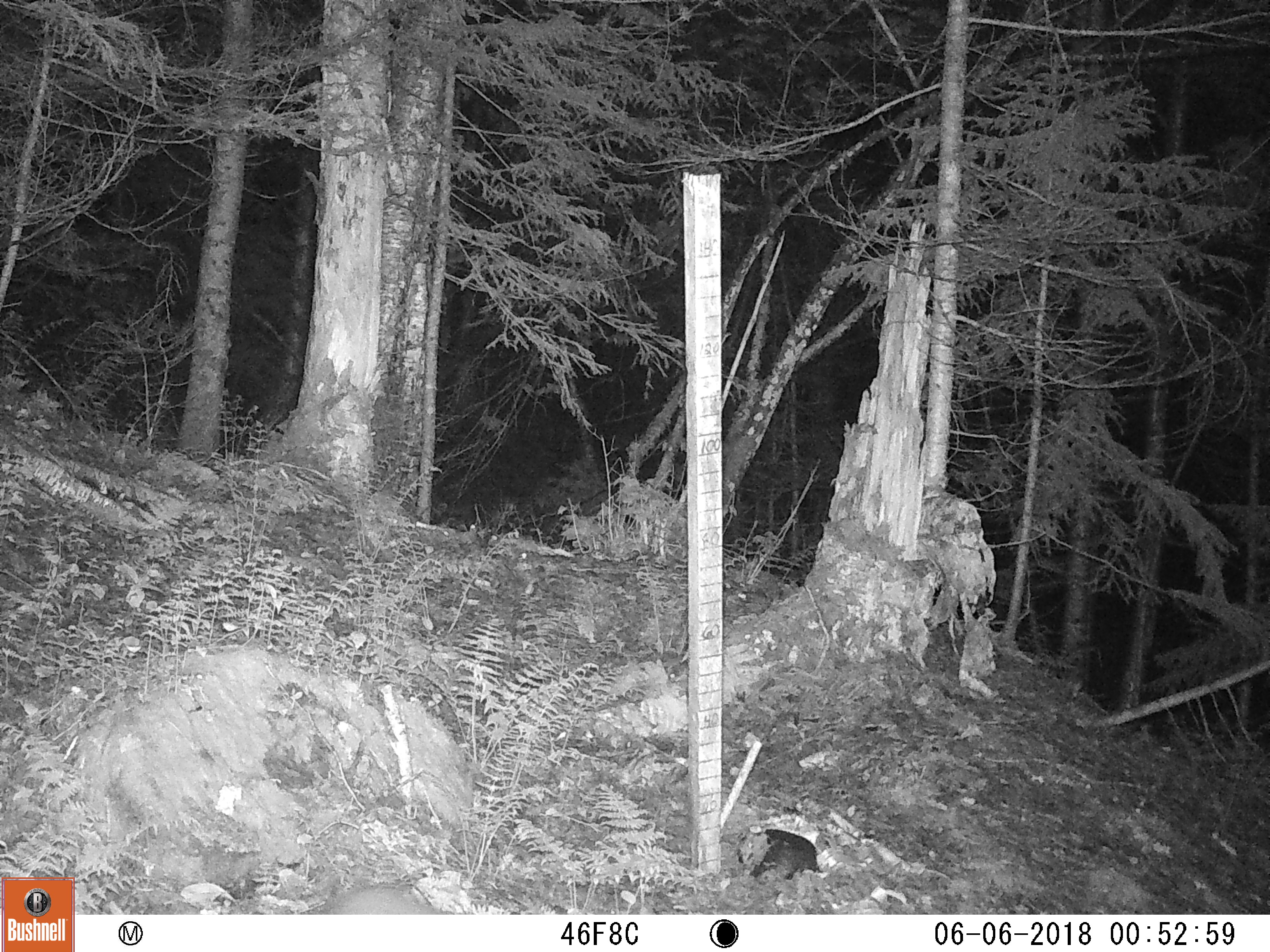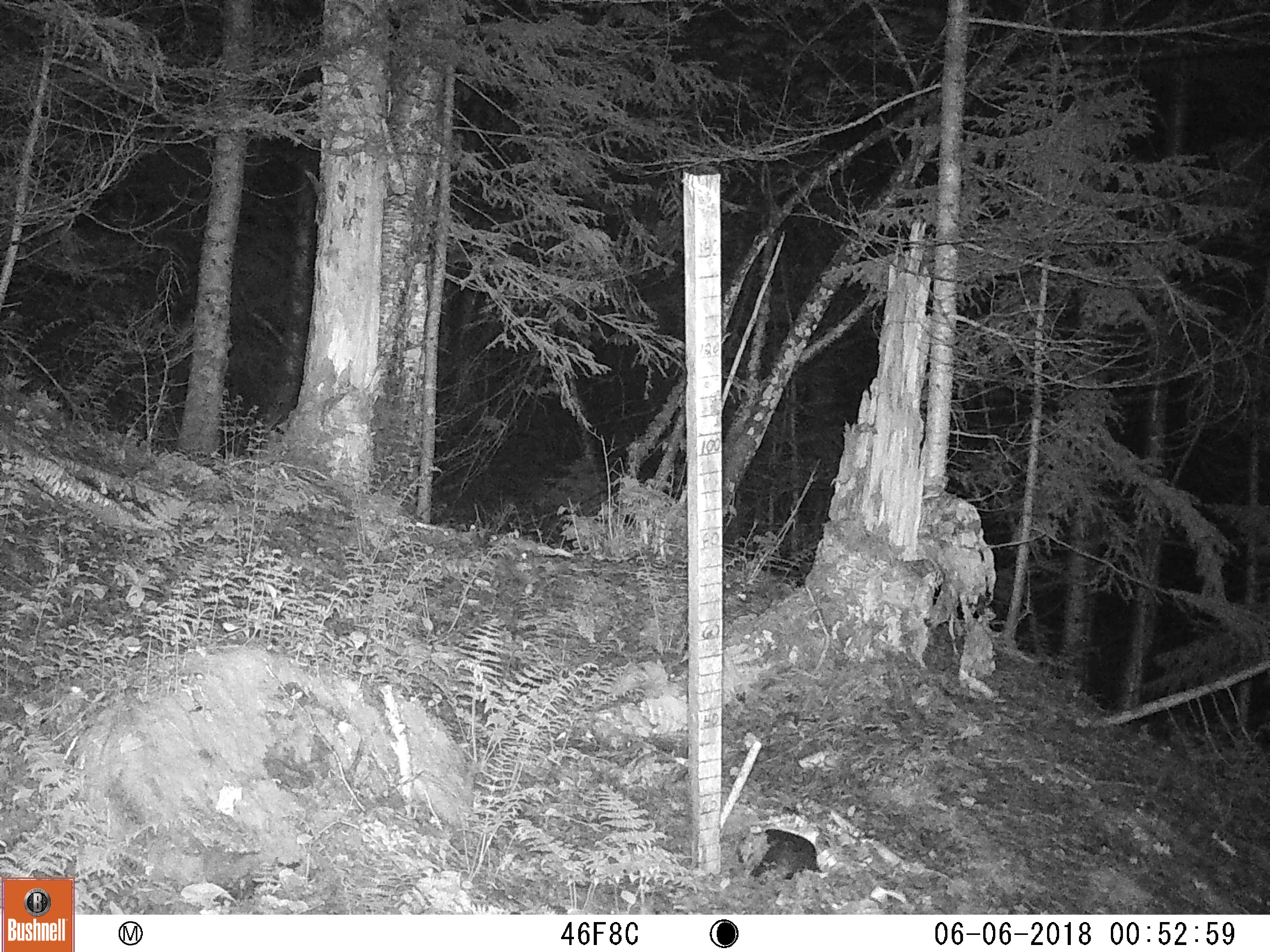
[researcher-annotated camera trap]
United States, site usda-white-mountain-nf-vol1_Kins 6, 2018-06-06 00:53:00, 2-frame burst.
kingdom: Animalia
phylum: Chordata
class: Mammalia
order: Lagomorpha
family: Leporidae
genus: Lepus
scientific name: Lepus americanus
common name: snowshoe hare